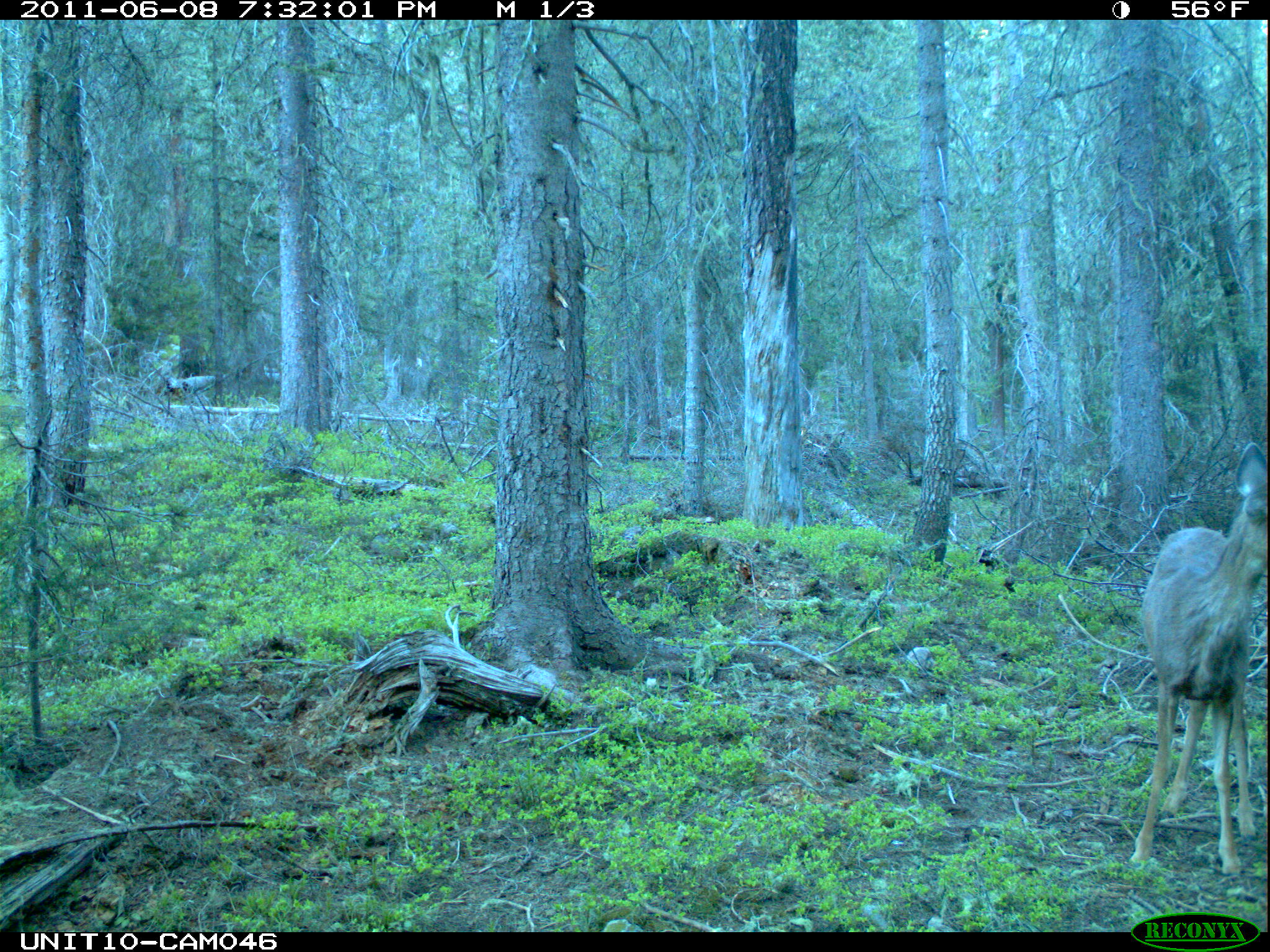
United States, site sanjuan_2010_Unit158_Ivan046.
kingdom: Animalia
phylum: Chordata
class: Mammalia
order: Artiodactyla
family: Cervidae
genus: Odocoileus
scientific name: Odocoileus hemionus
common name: mule deer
Odocoileus hemionus (mule deer).